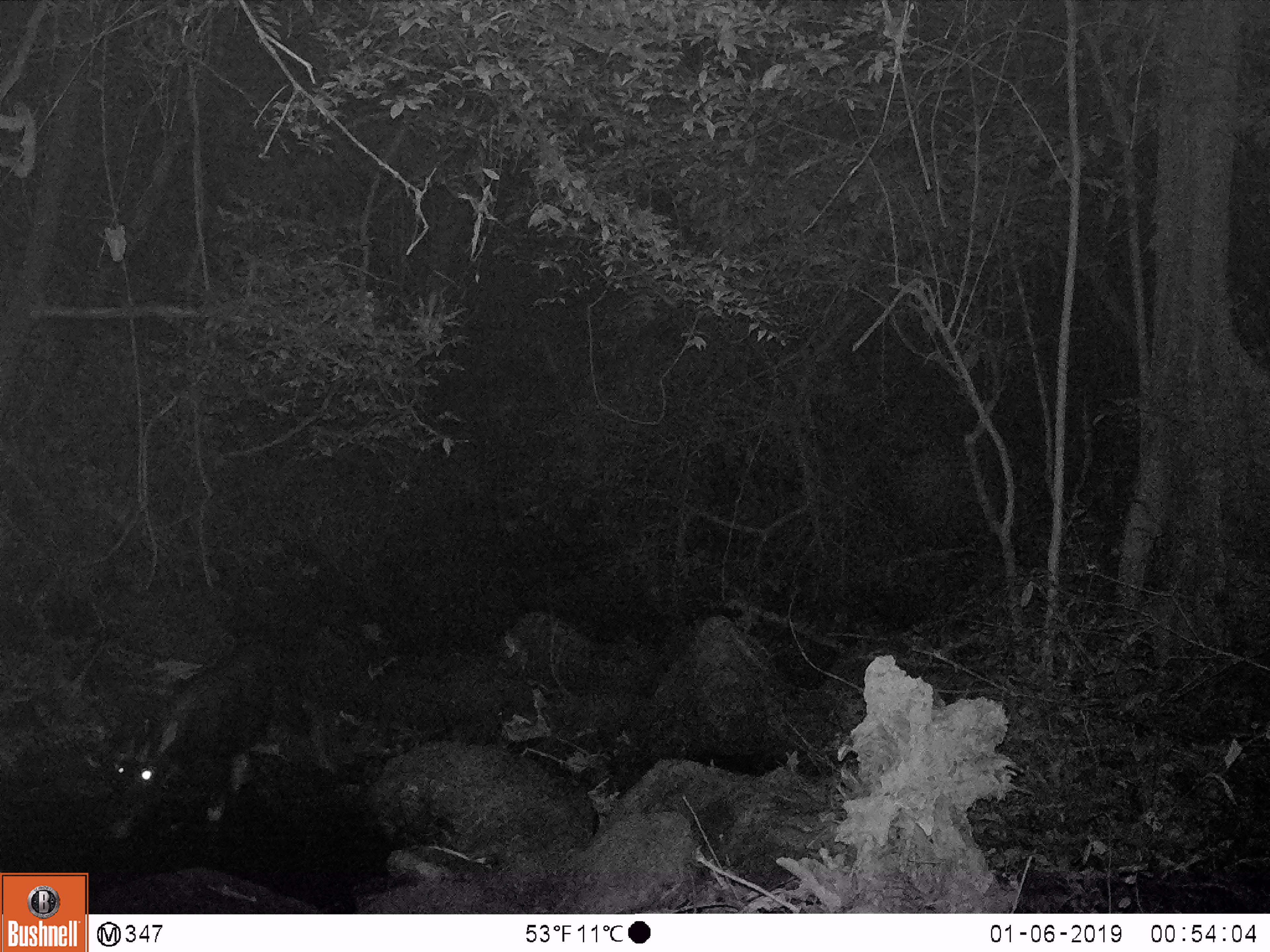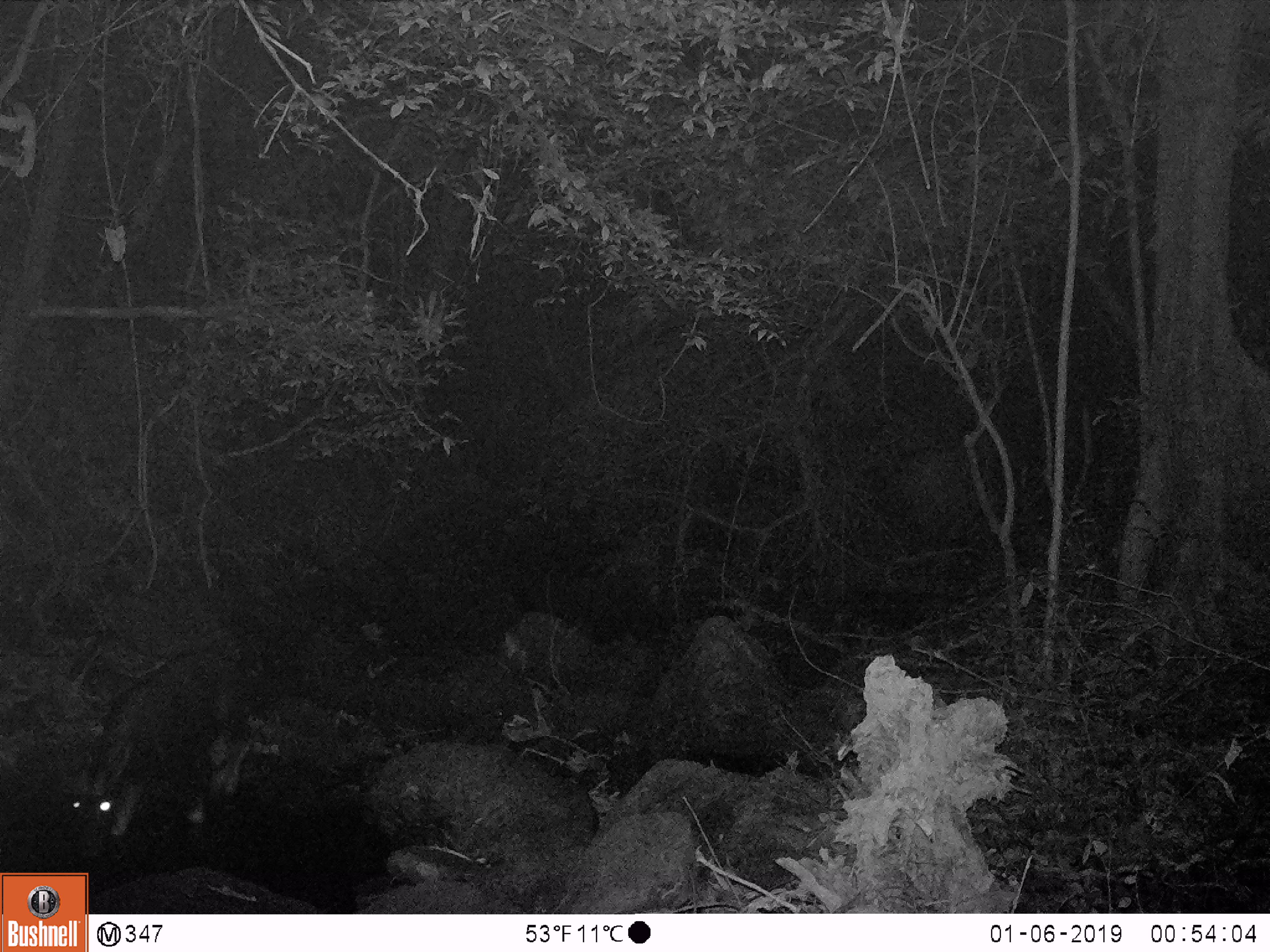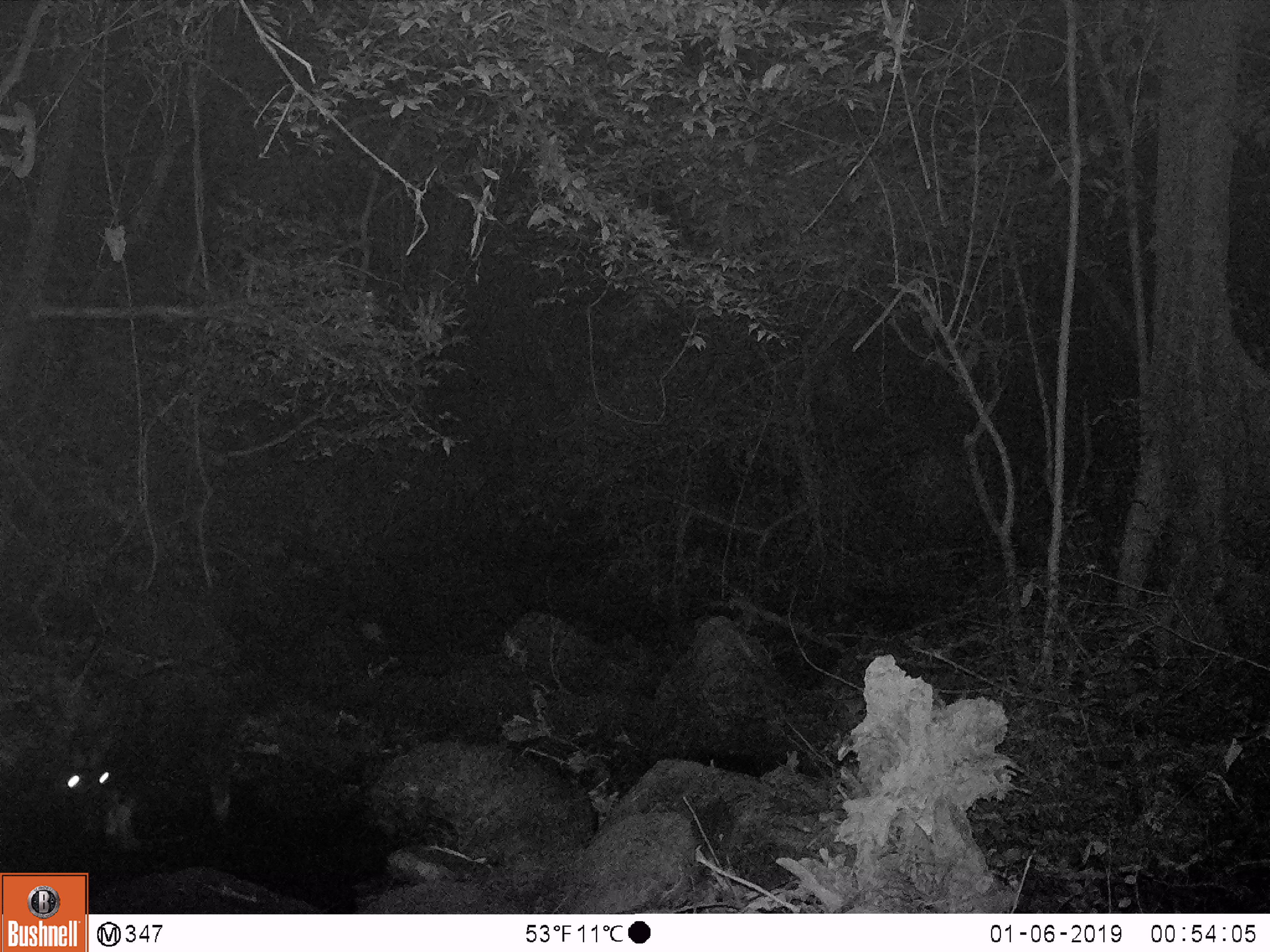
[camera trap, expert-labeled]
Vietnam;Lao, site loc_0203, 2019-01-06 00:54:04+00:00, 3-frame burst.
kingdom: Animalia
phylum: Chordata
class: Mammalia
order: Artiodactyla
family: Bovidae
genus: Capricornis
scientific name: Capricornis sumatraensis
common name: chinese serow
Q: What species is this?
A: Chinese serow (Capricornis sumatraensis).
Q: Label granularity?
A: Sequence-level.